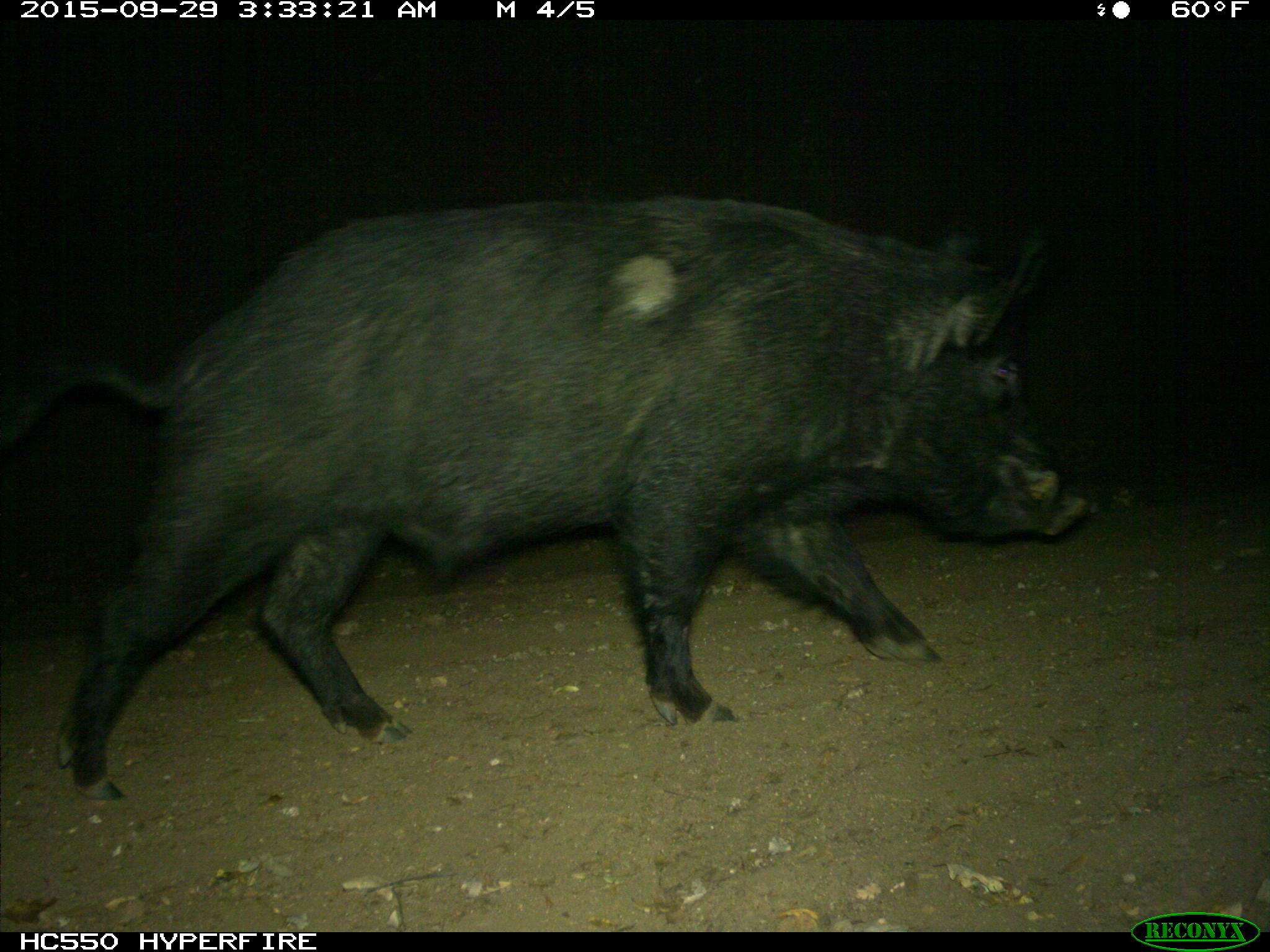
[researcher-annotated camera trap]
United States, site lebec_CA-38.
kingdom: Animalia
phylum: Chordata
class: Mammalia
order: Artiodactyla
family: Suidae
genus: Sus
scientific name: Sus scrofa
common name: wild boar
Sus scrofa (wild boar).